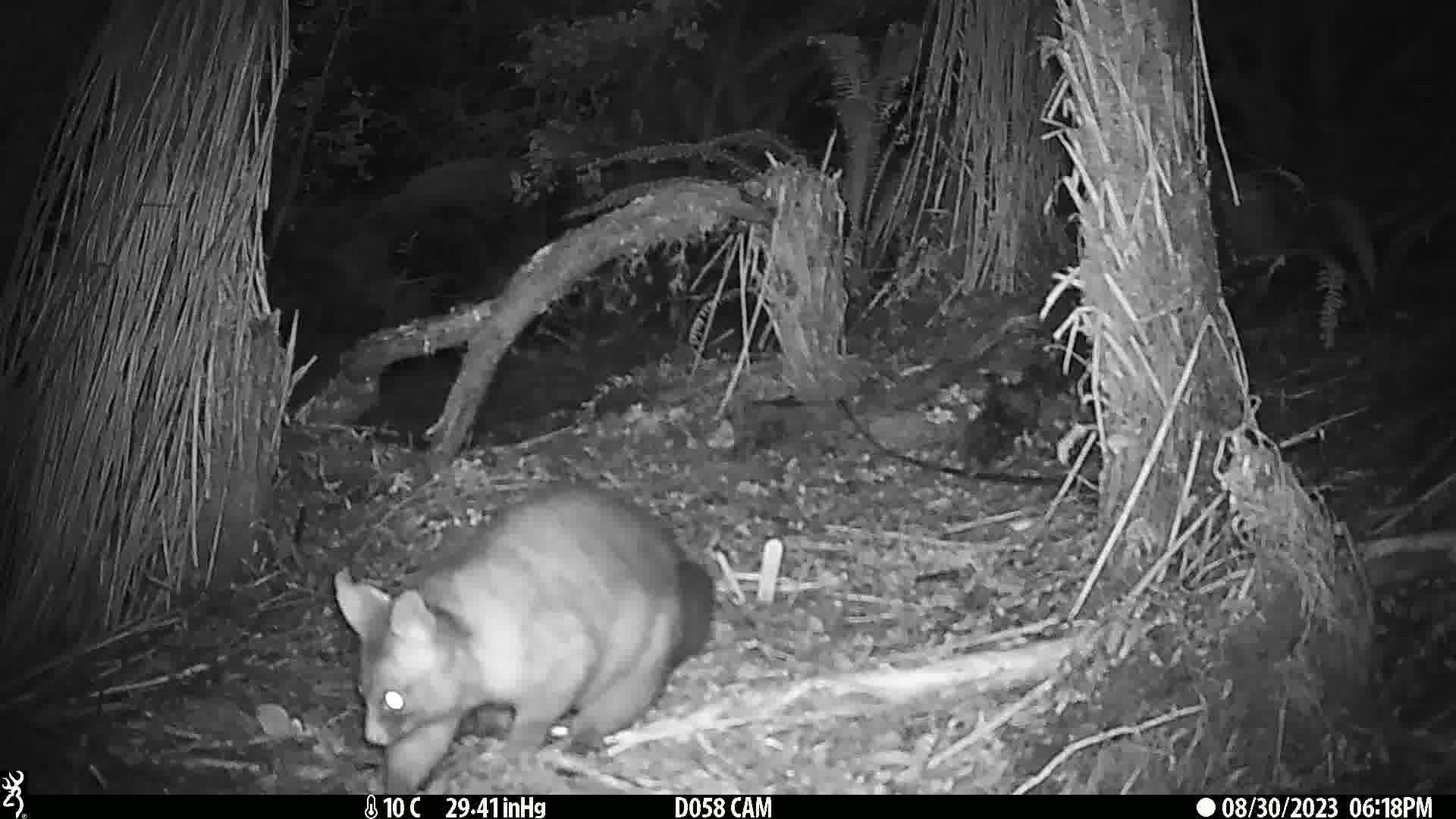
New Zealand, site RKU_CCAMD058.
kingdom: Animalia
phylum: Chordata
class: Mammalia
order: Diprotodontia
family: Phalangeridae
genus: Trichosurus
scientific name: Trichosurus vulpecula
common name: common brushtail possum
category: possum